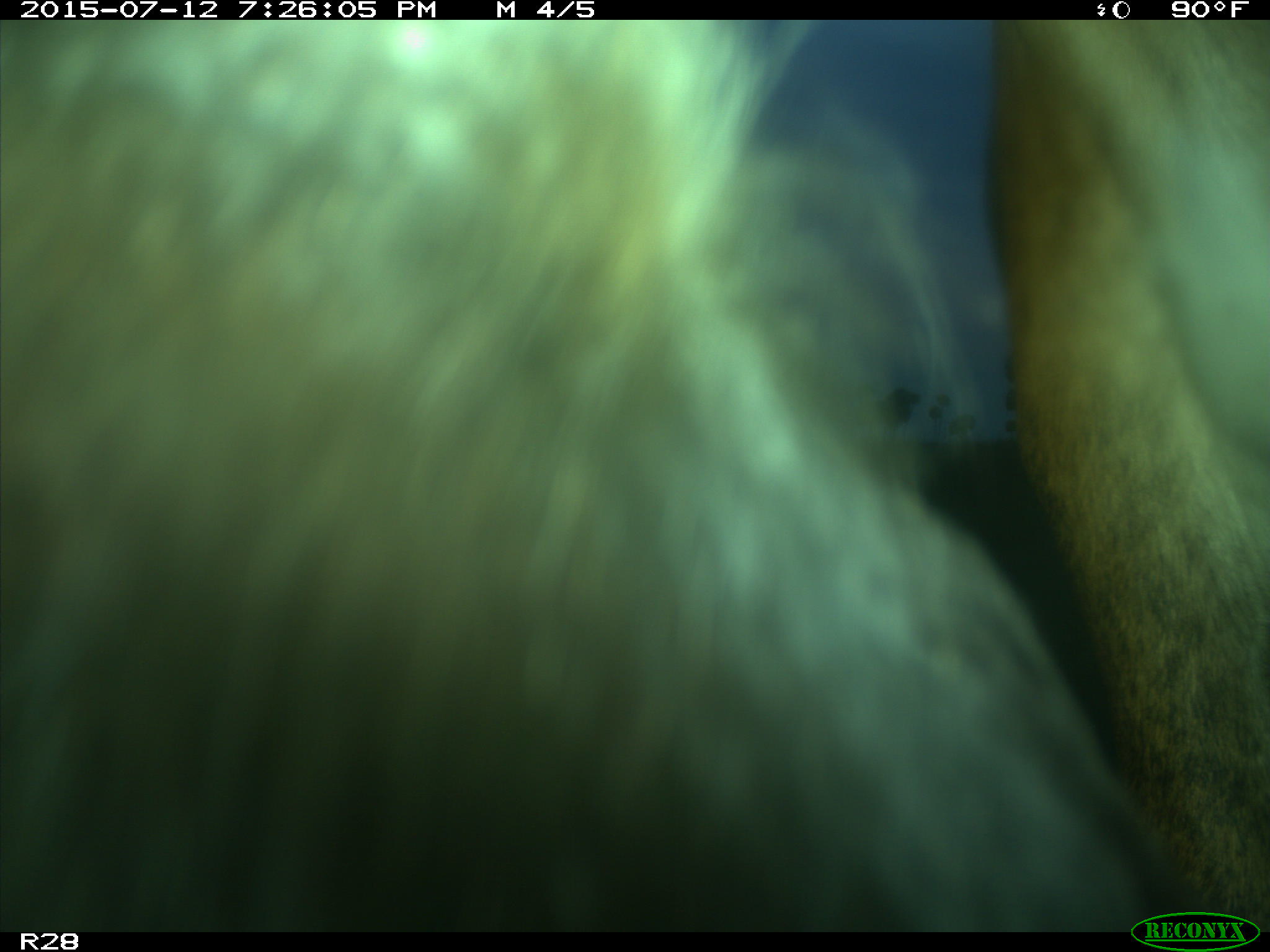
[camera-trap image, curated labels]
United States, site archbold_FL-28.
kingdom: Animalia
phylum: Chordata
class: Mammalia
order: Artiodactyla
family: Bovidae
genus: Bos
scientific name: Bos taurus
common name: domestic cow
Bos taurus (domestic cow).